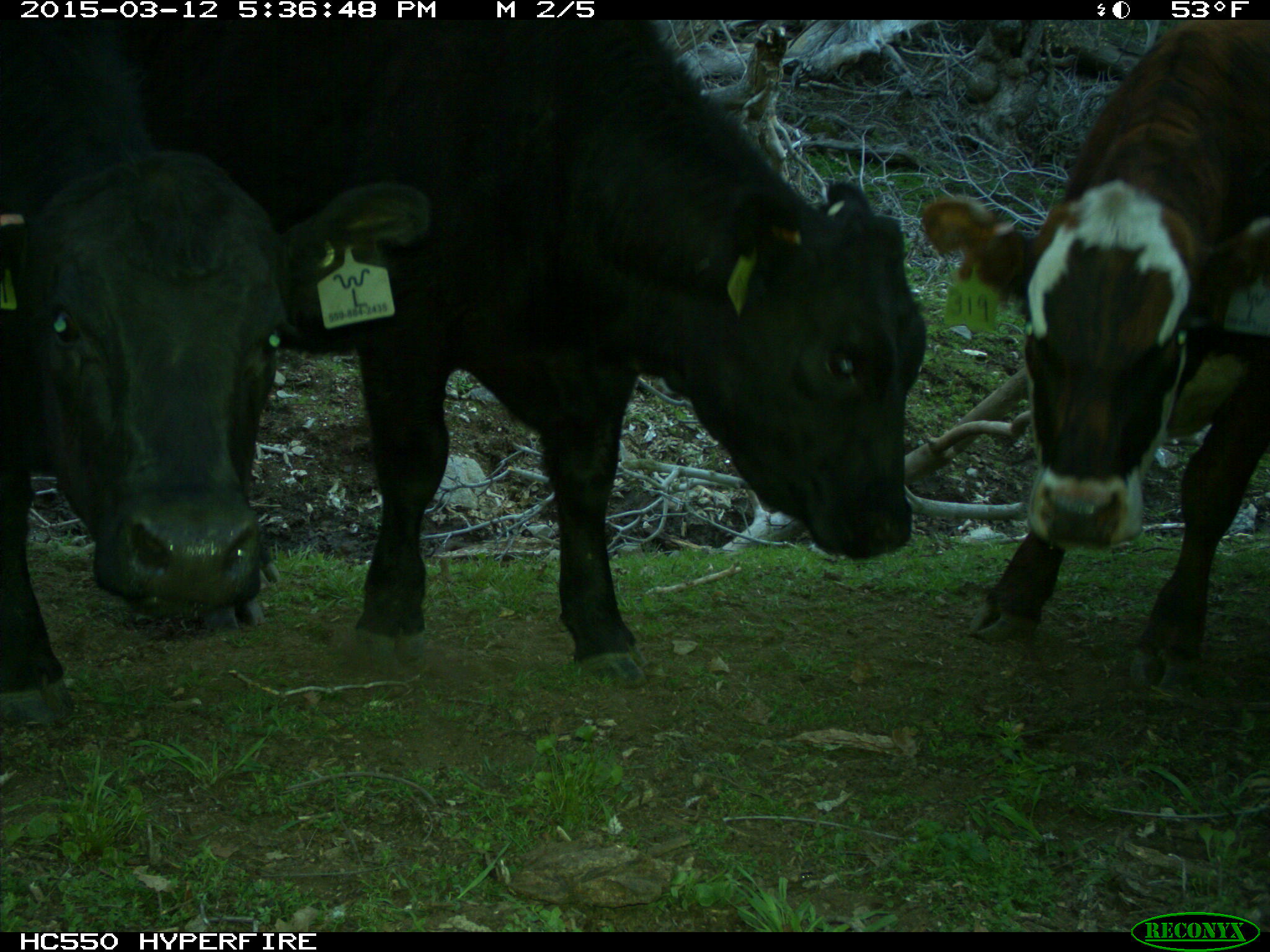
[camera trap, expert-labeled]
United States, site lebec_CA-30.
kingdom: Animalia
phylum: Chordata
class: Mammalia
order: Artiodactyla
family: Bovidae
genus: Bos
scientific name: Bos taurus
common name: domestic cow